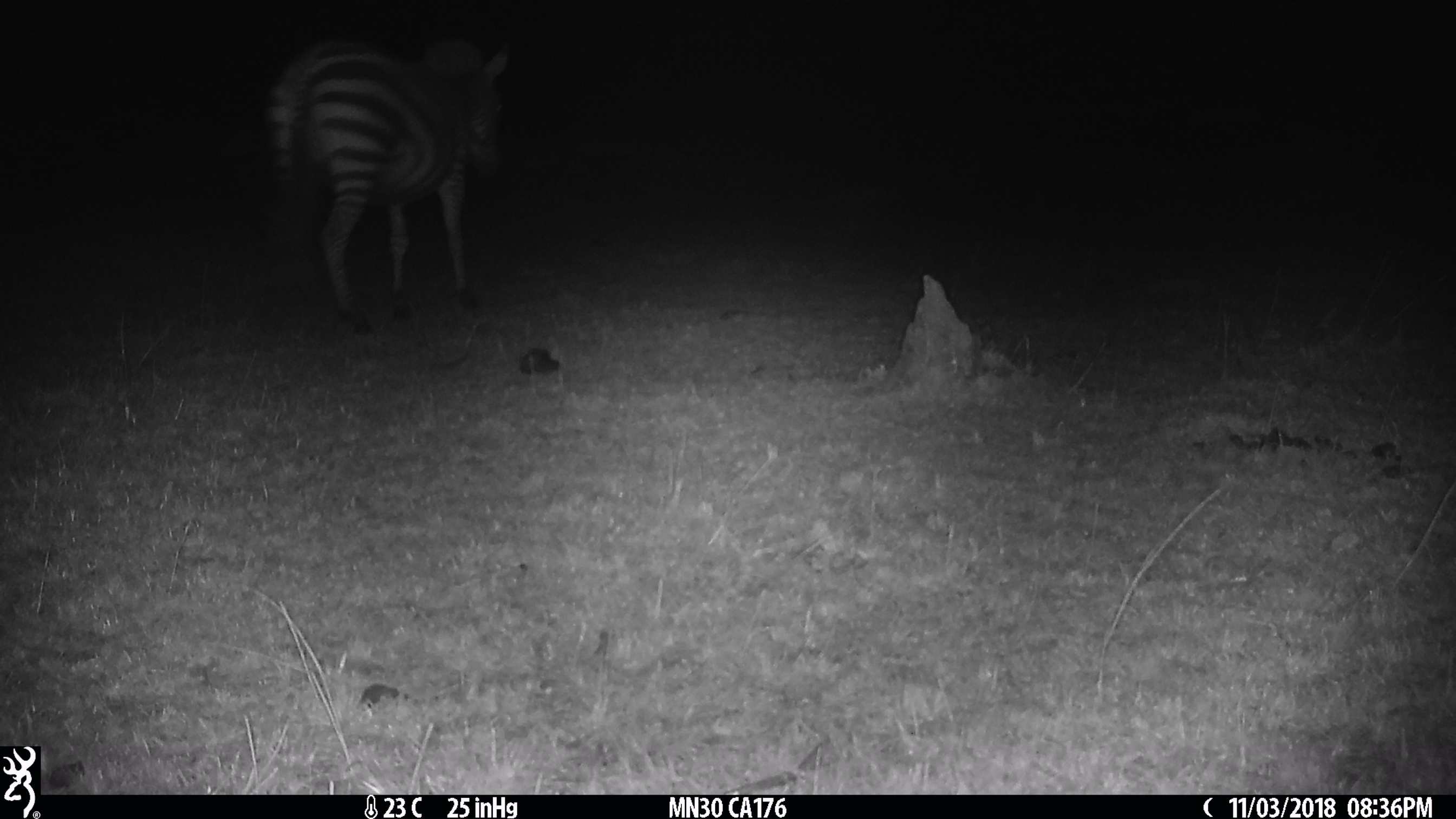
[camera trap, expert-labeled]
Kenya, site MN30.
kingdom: Animalia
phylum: Chordata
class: Mammalia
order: Perissodactyla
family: Equidae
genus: Equus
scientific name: Equus quagga burchellii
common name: burchell's zebra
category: zebra